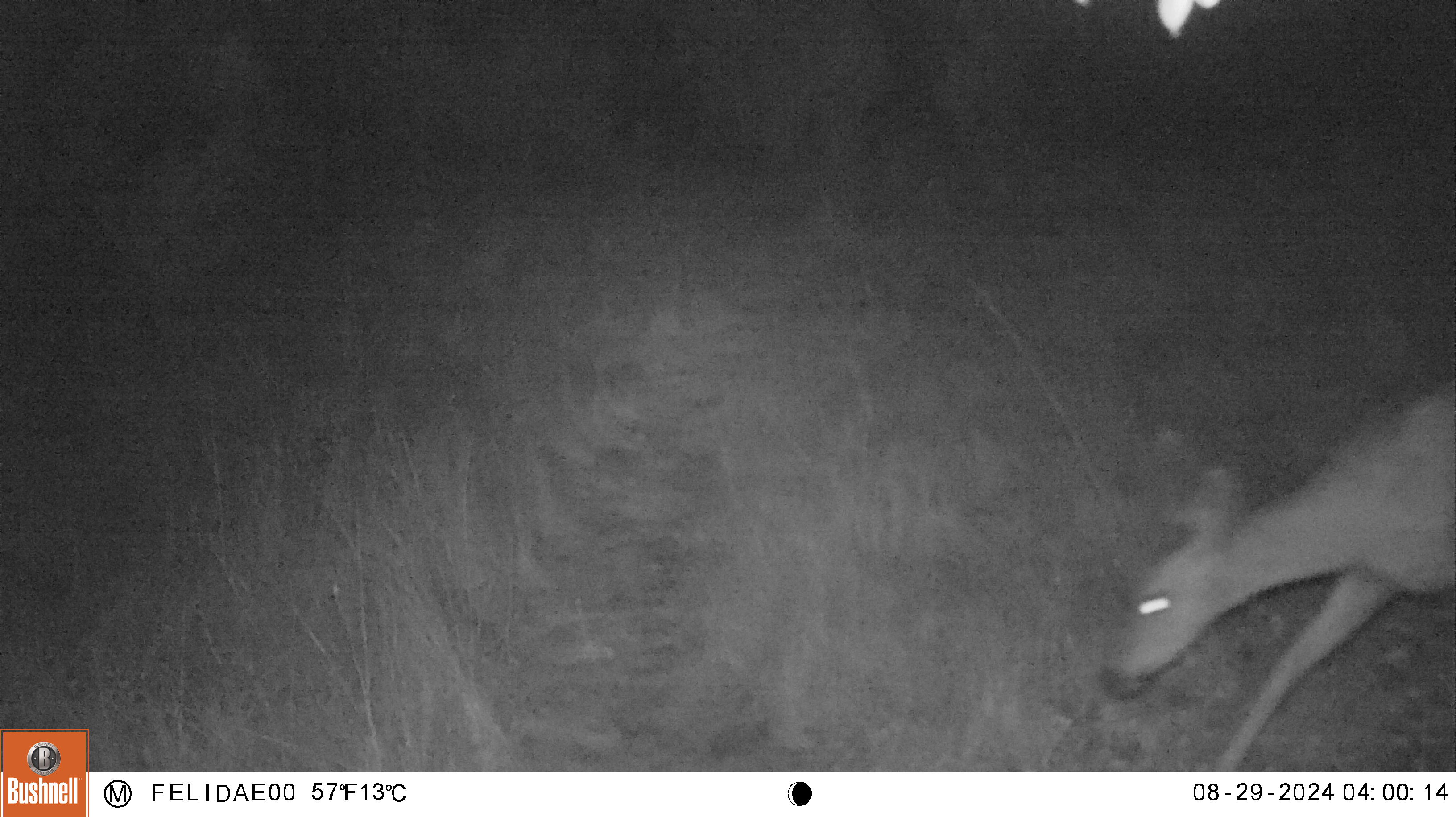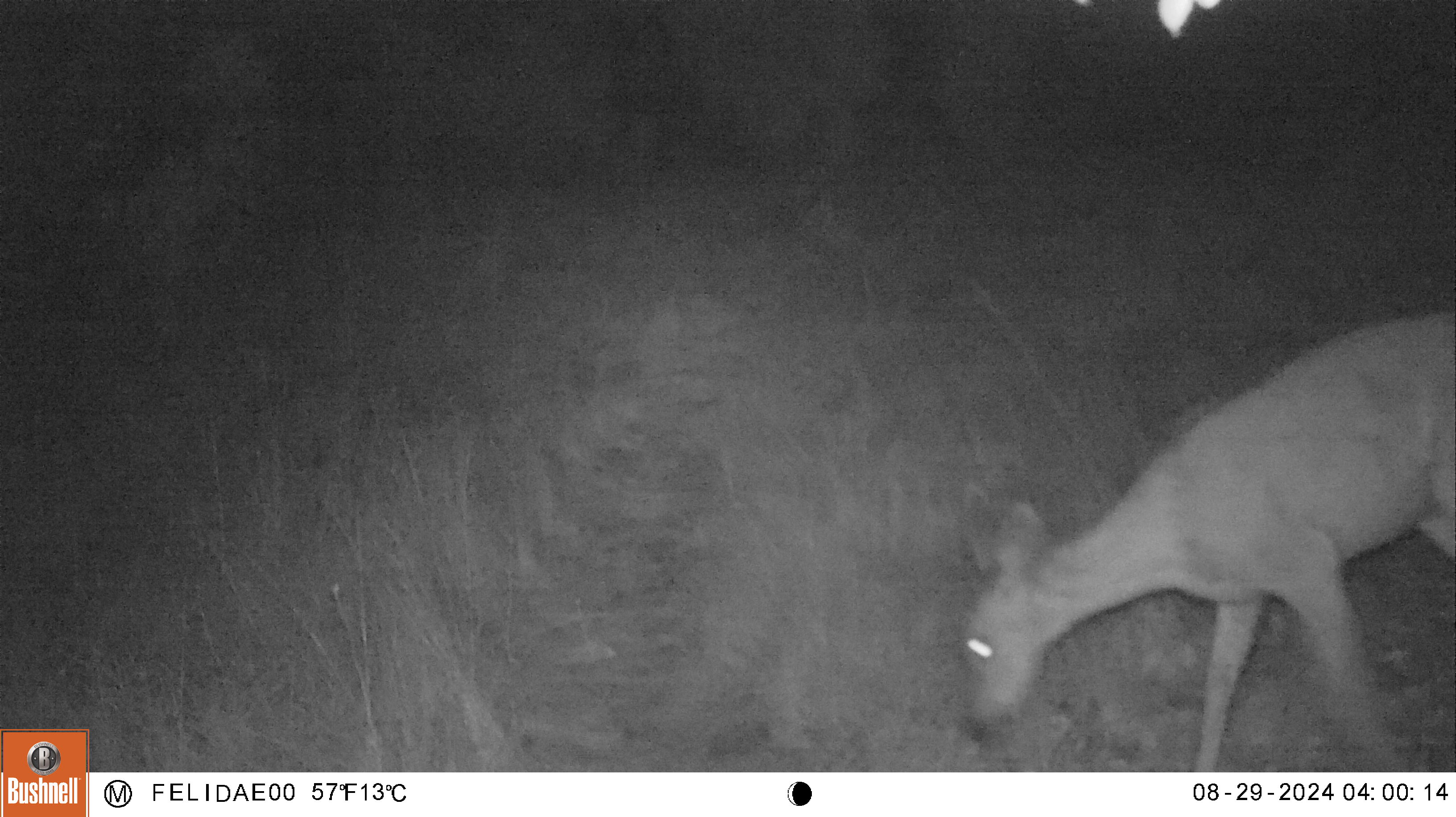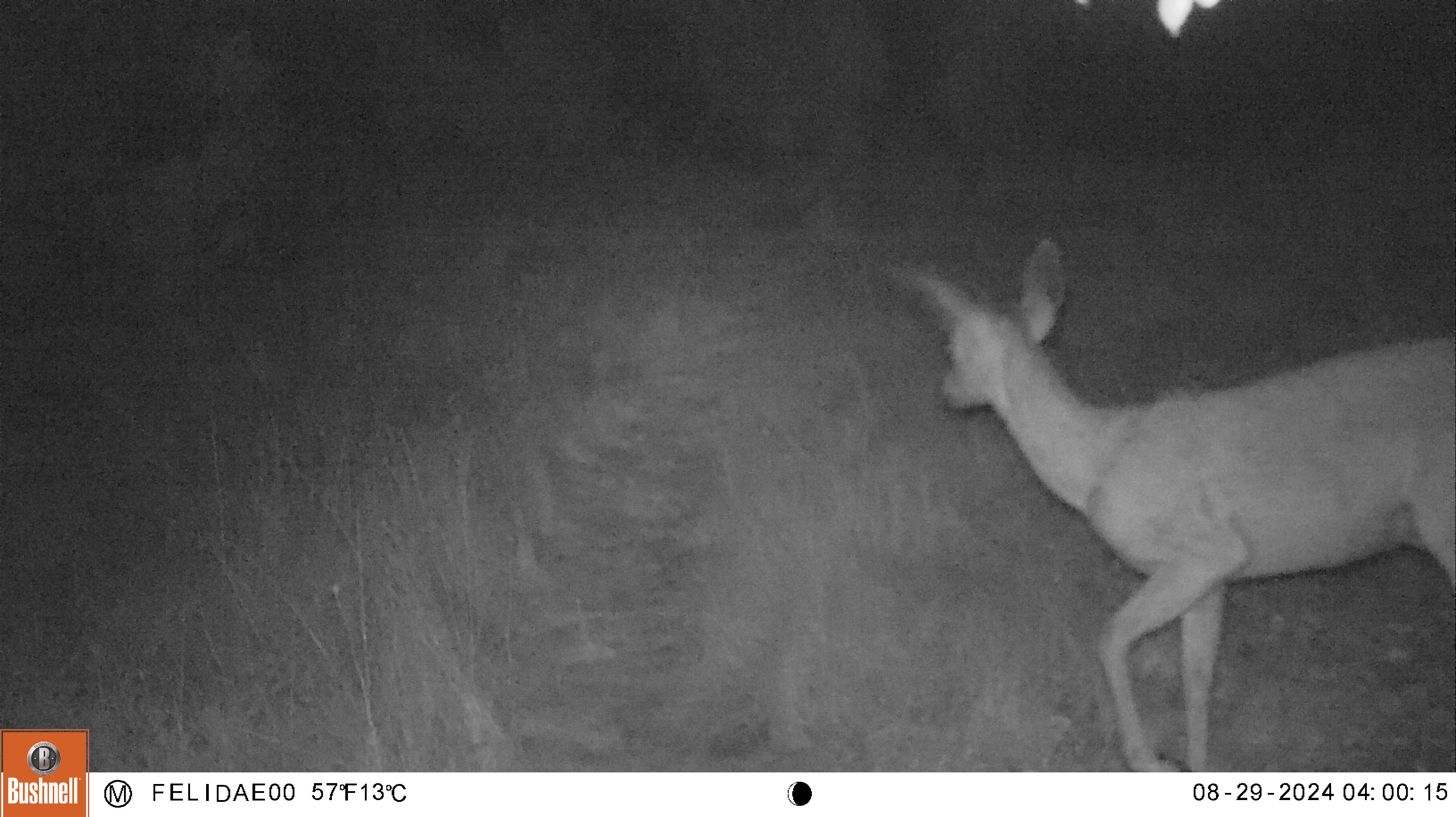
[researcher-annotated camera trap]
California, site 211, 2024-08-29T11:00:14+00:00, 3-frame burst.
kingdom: Animalia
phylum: Chordata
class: Mammalia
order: Artiodactyla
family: Cervidae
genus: Odocoileus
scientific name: Odocoileus hemionus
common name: mule deer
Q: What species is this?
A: Mule deer (Odocoileus hemionus).